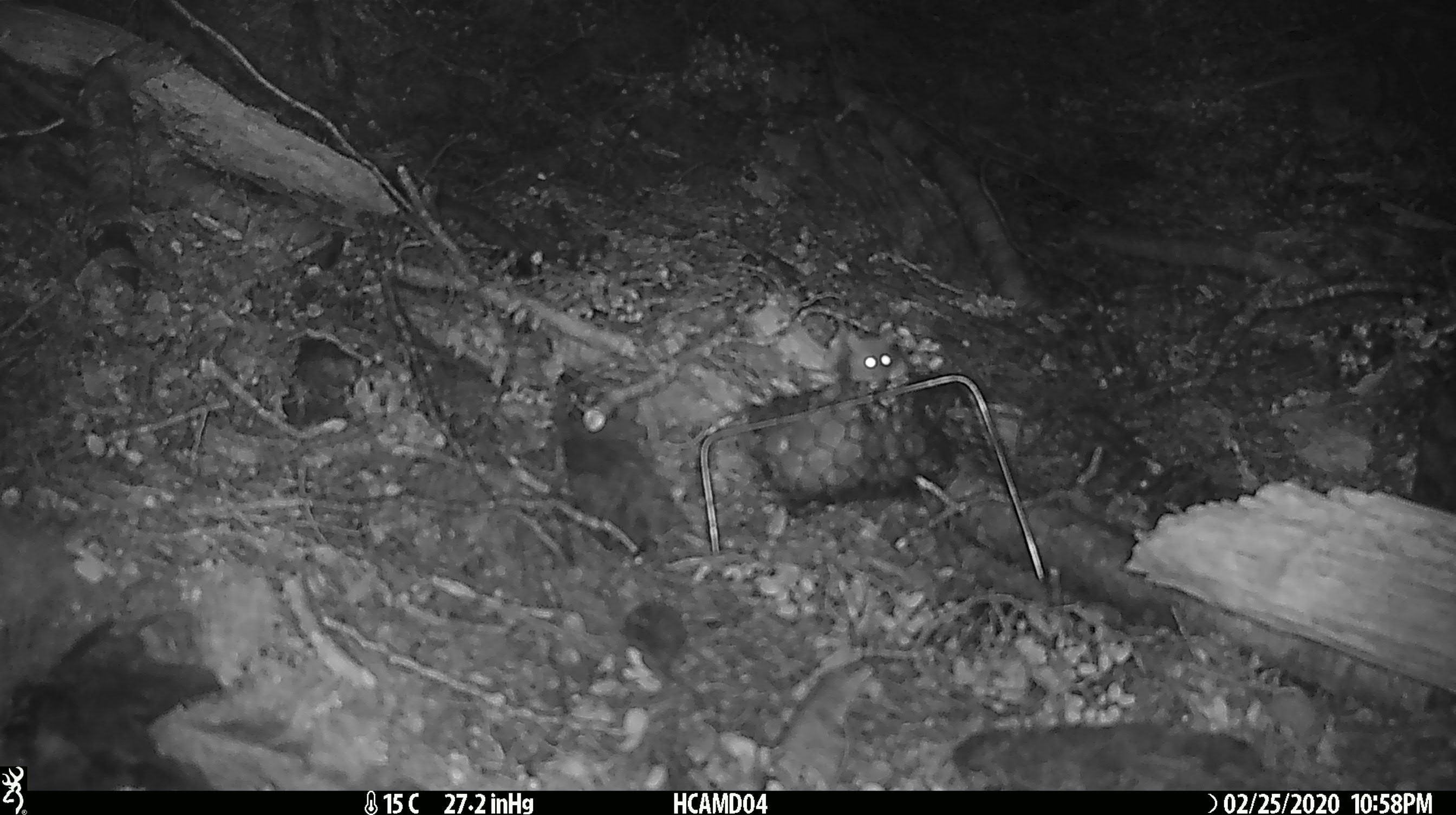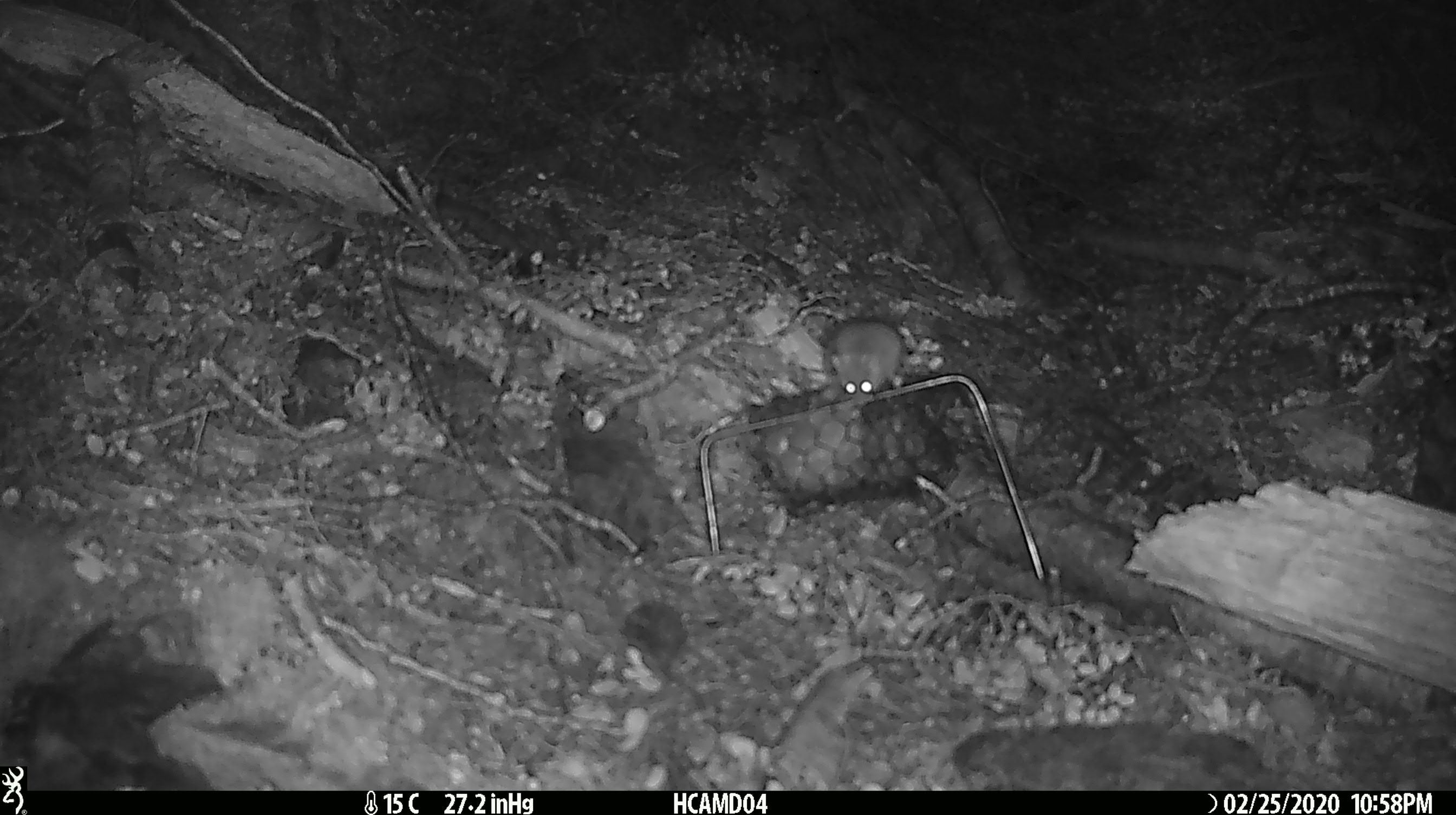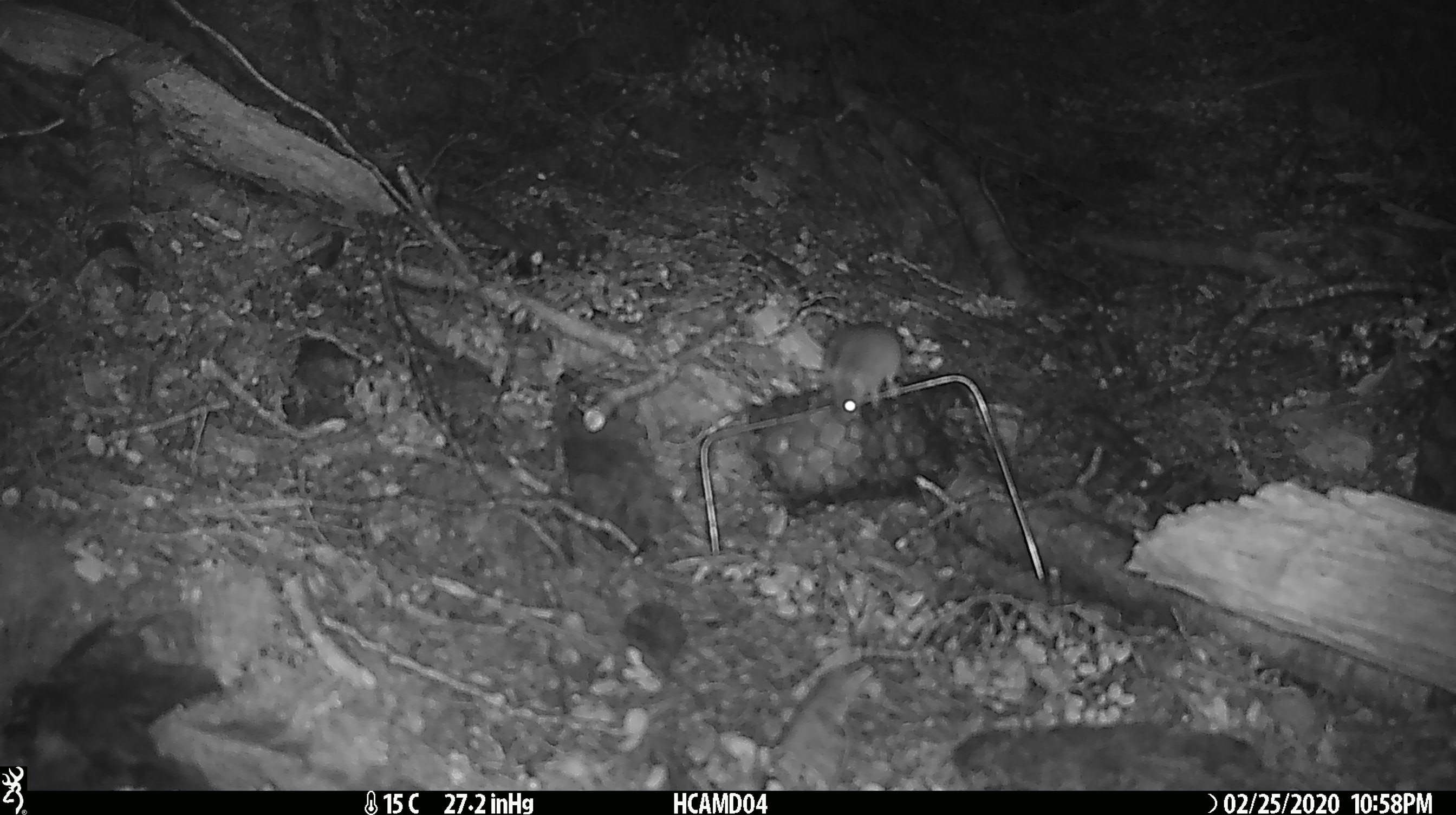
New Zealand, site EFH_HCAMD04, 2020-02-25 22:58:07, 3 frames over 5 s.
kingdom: Animalia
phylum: Chordata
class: Mammalia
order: Rodentia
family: Muridae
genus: Mus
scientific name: Mus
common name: mouse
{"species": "mouse (Mus)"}